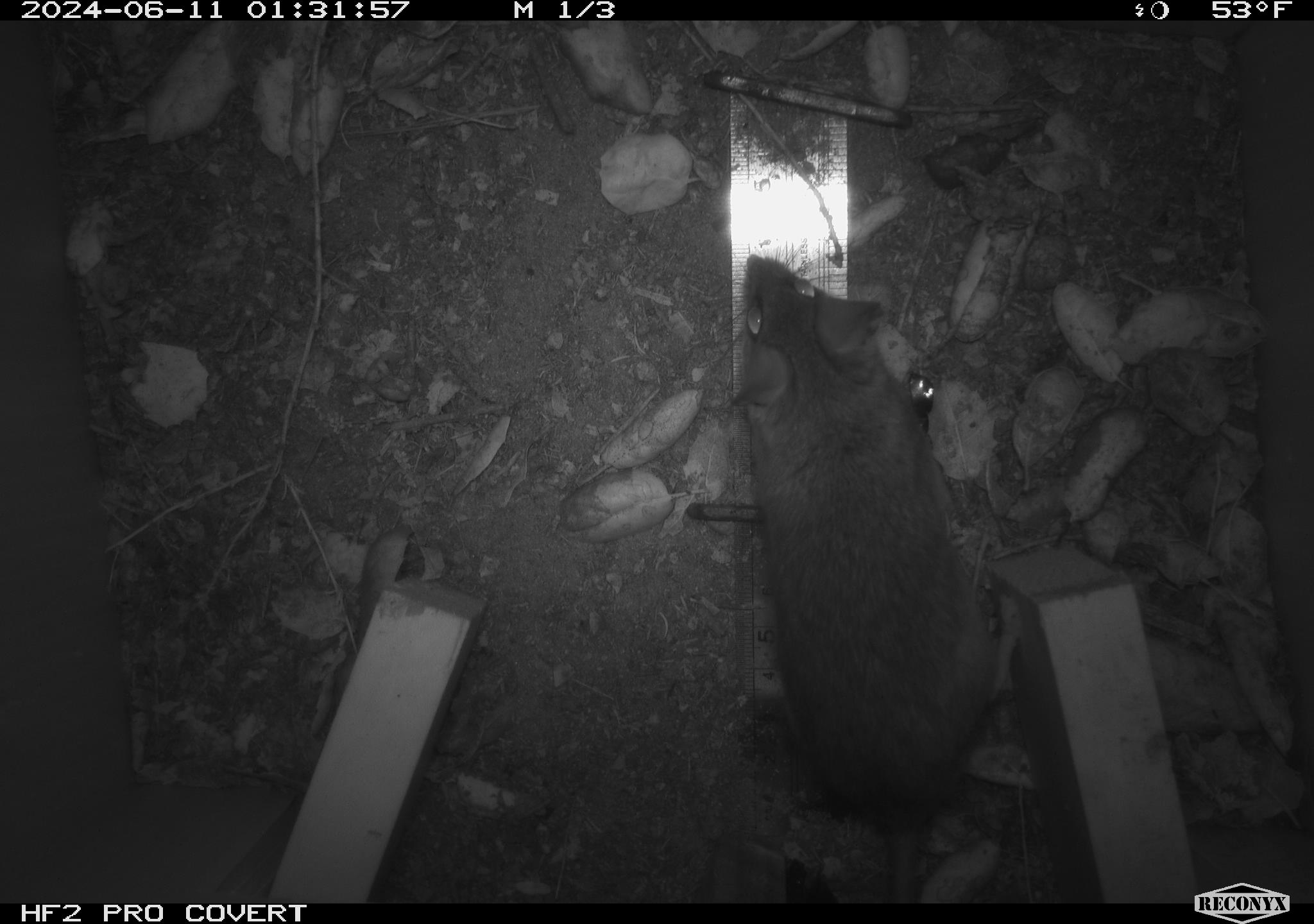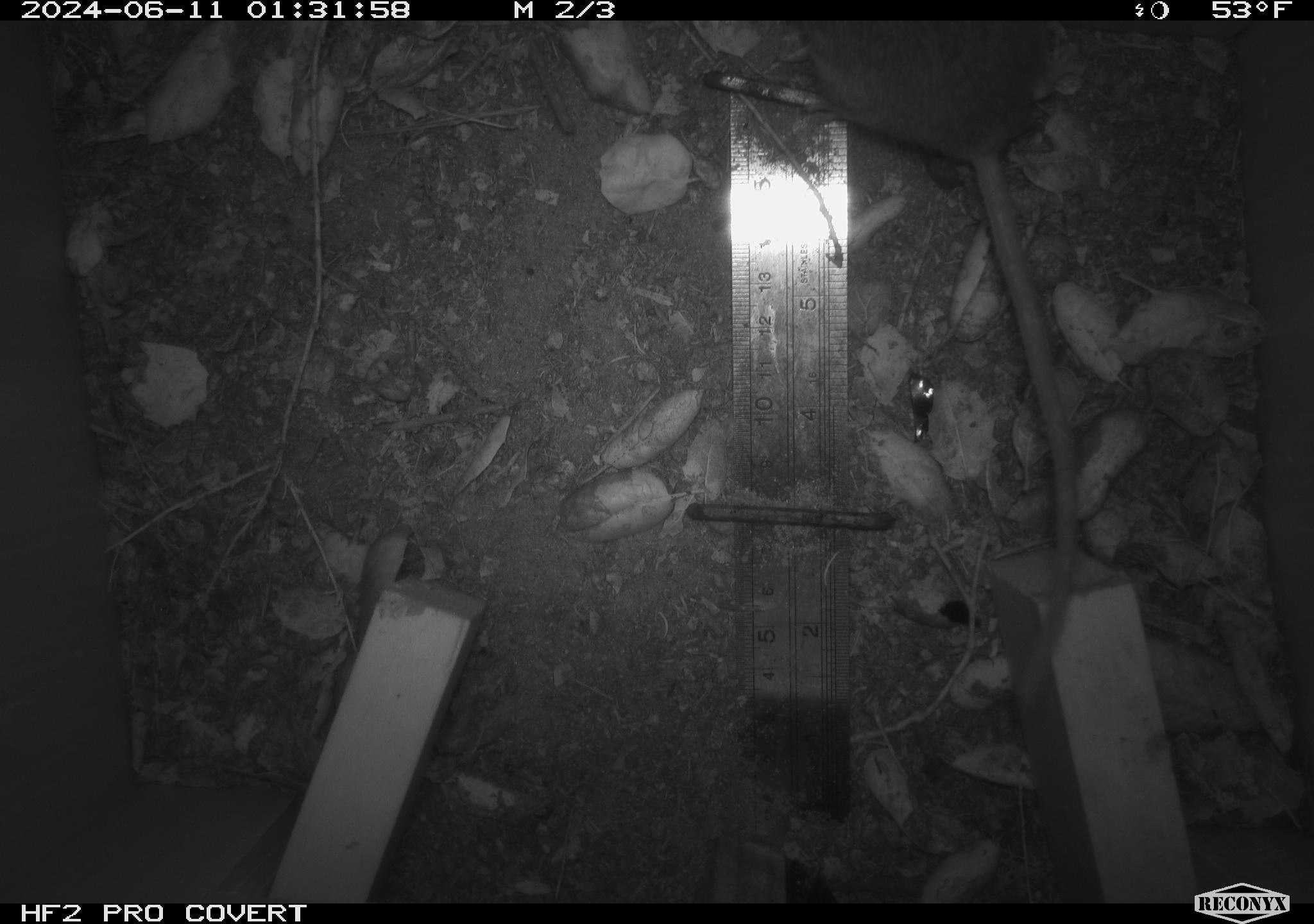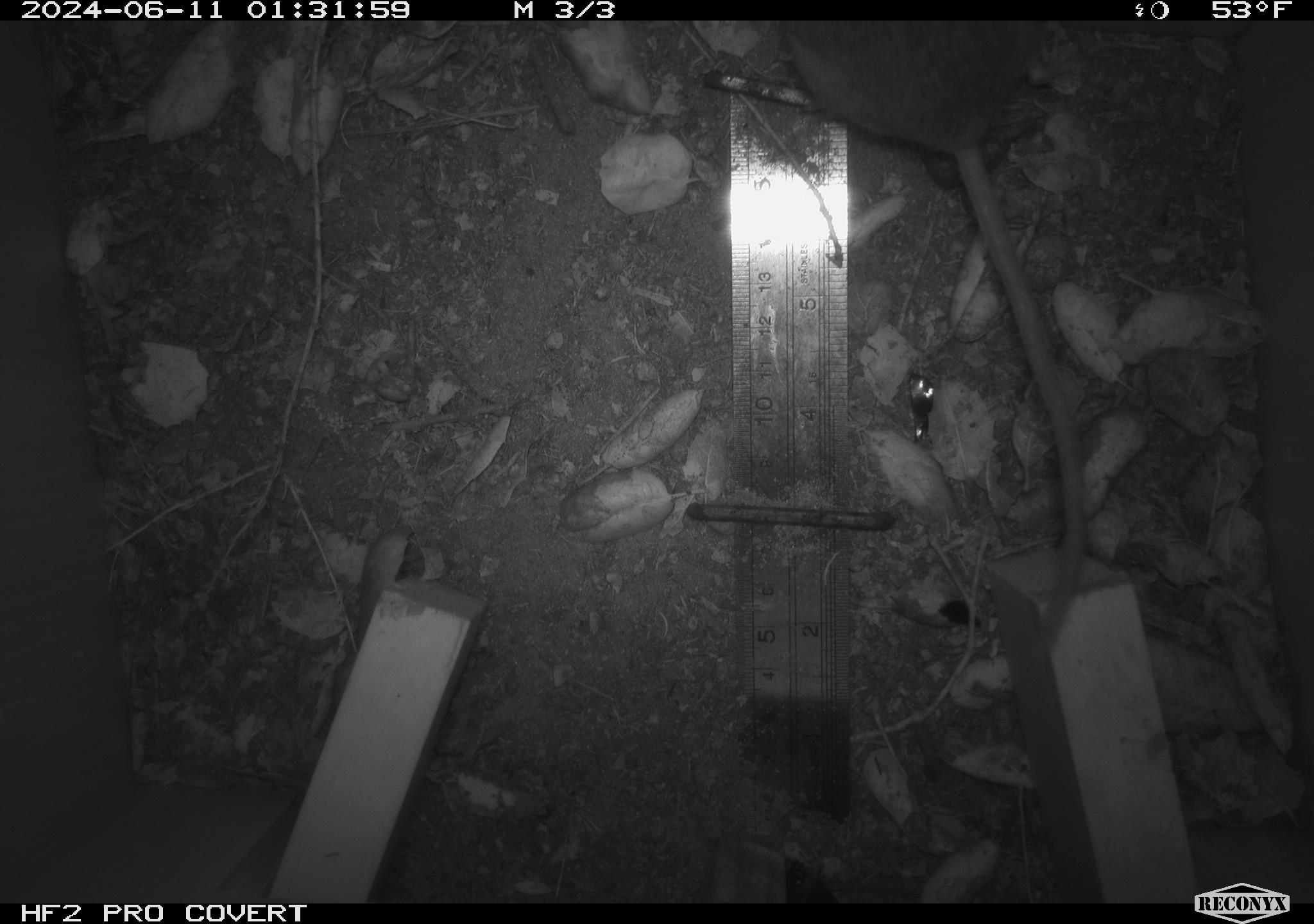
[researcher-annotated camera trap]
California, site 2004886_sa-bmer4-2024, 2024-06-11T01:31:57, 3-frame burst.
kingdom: Animalia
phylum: Chordata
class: Mammalia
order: Rodentia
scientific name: Rodentia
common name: woodrat or rat or mouse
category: woodrat or rat or mouse species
Woodrat or rat or mouse species (woodrat or rat or mouse) (Rodentia).